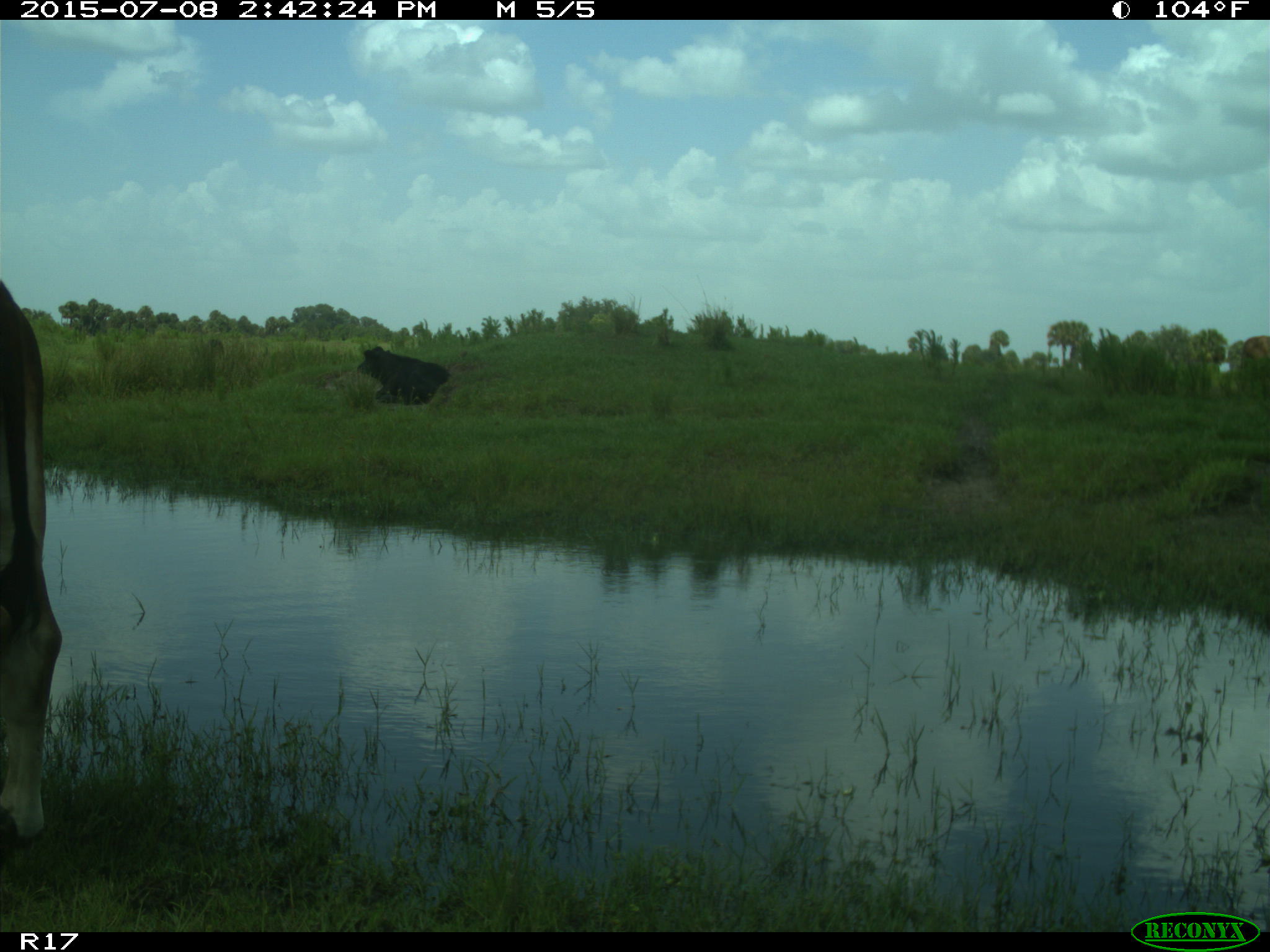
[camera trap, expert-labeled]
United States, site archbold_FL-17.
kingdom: Animalia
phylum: Chordata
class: Mammalia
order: Artiodactyla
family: Bovidae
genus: Bos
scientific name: Bos taurus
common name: domestic cow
Bos taurus (domestic cow).